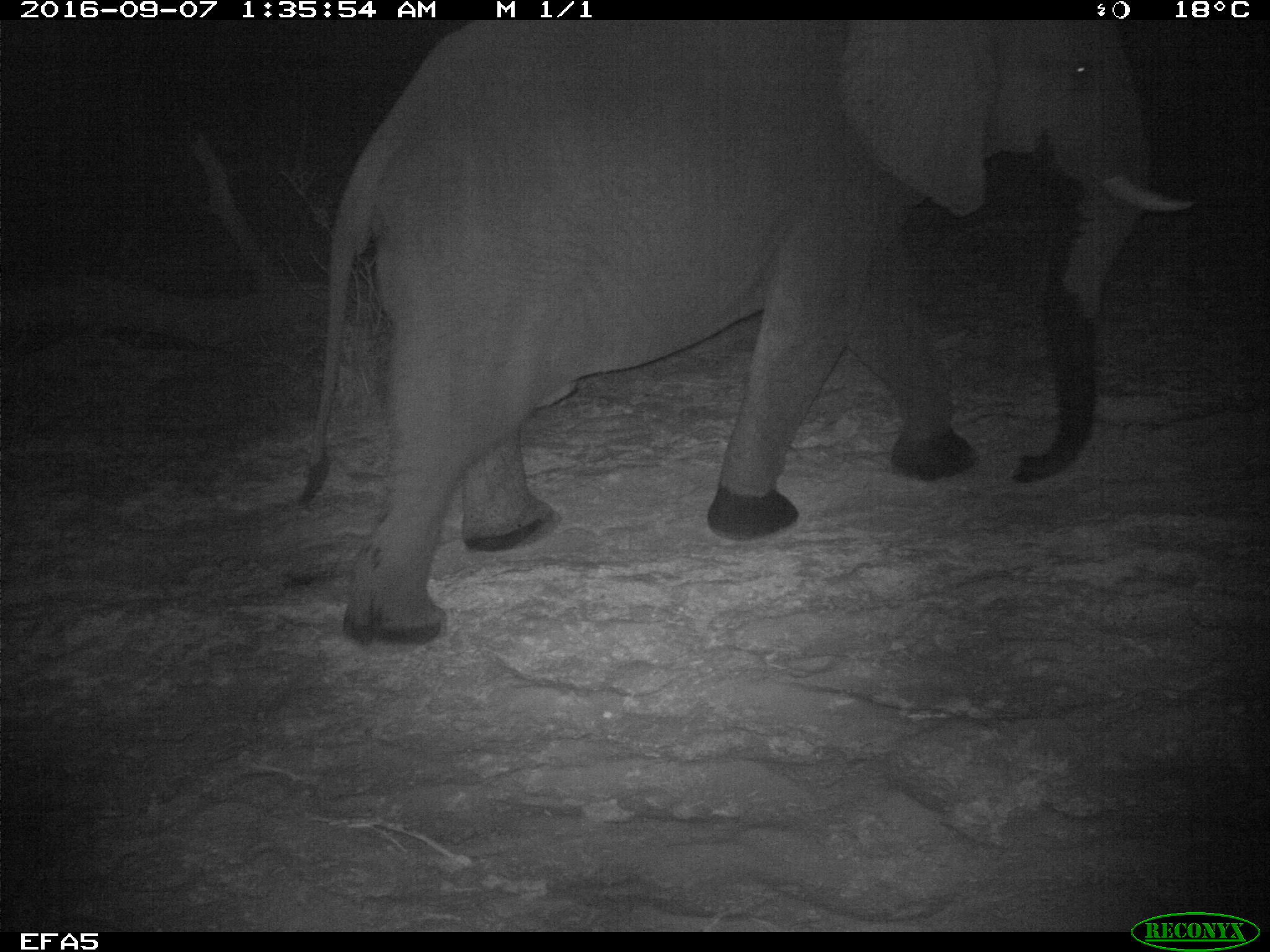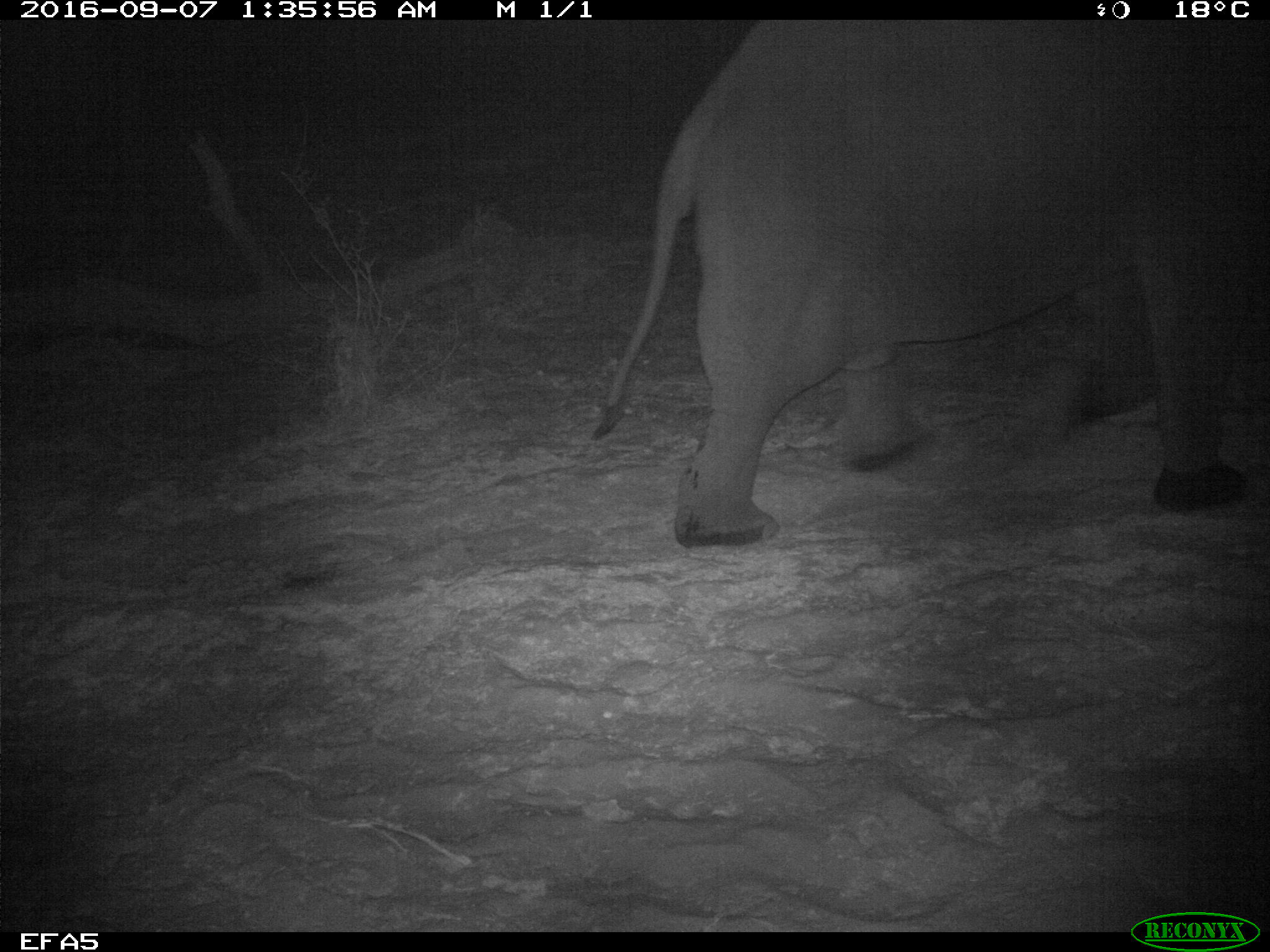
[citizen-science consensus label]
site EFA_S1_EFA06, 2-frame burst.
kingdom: Animalia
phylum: Chordata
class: Mammalia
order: Proboscidea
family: Elephantidae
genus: Loxodonta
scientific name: Loxodonta africana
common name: african bush elephant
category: elephant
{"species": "elephant (african bush elephant) (Loxodonta africana)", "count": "1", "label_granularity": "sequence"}